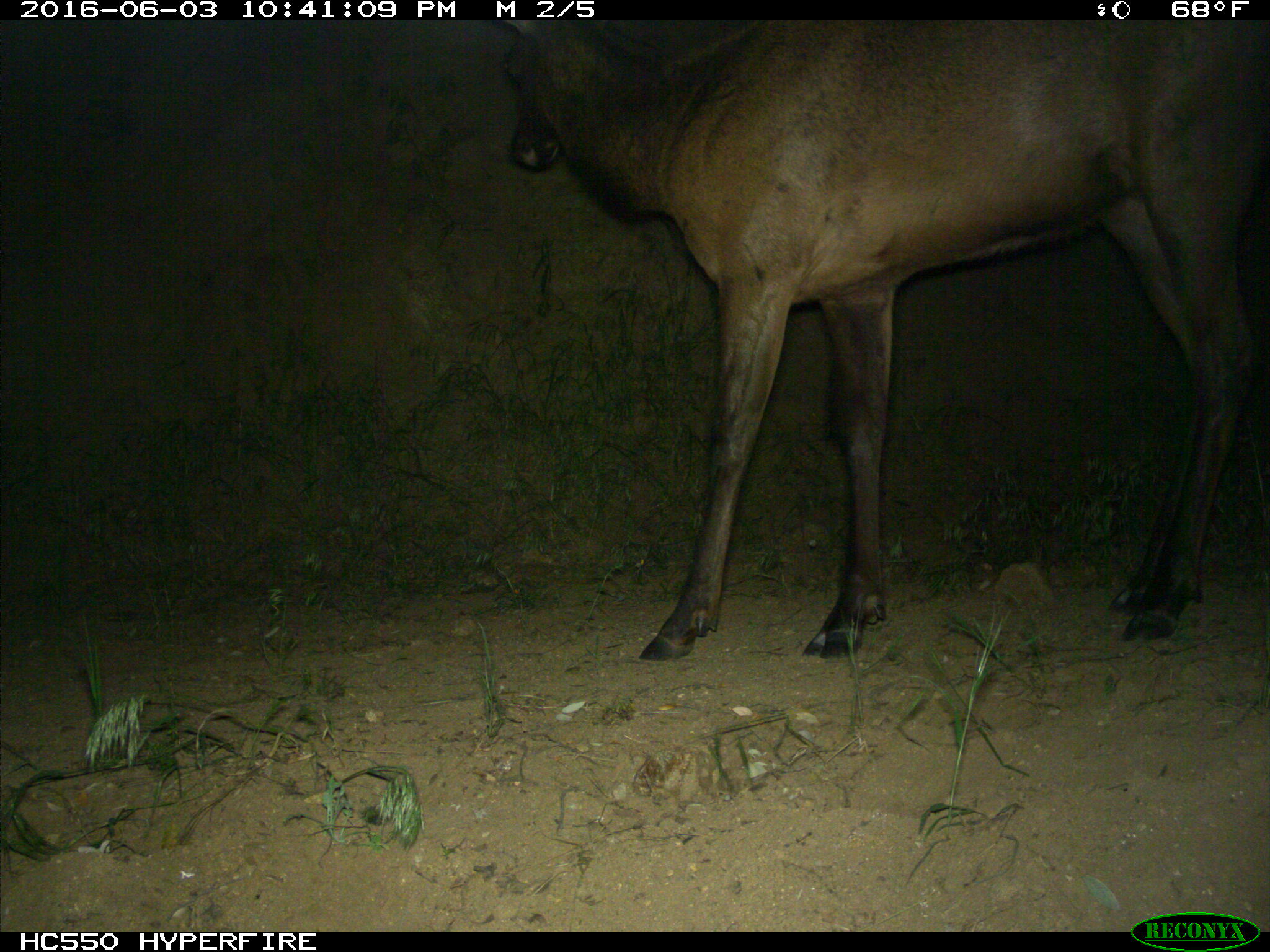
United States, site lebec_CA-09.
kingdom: Animalia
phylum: Chordata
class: Mammalia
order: Artiodactyla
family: Cervidae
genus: Cervus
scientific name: Cervus canadensis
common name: elk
Cervus canadensis (elk).